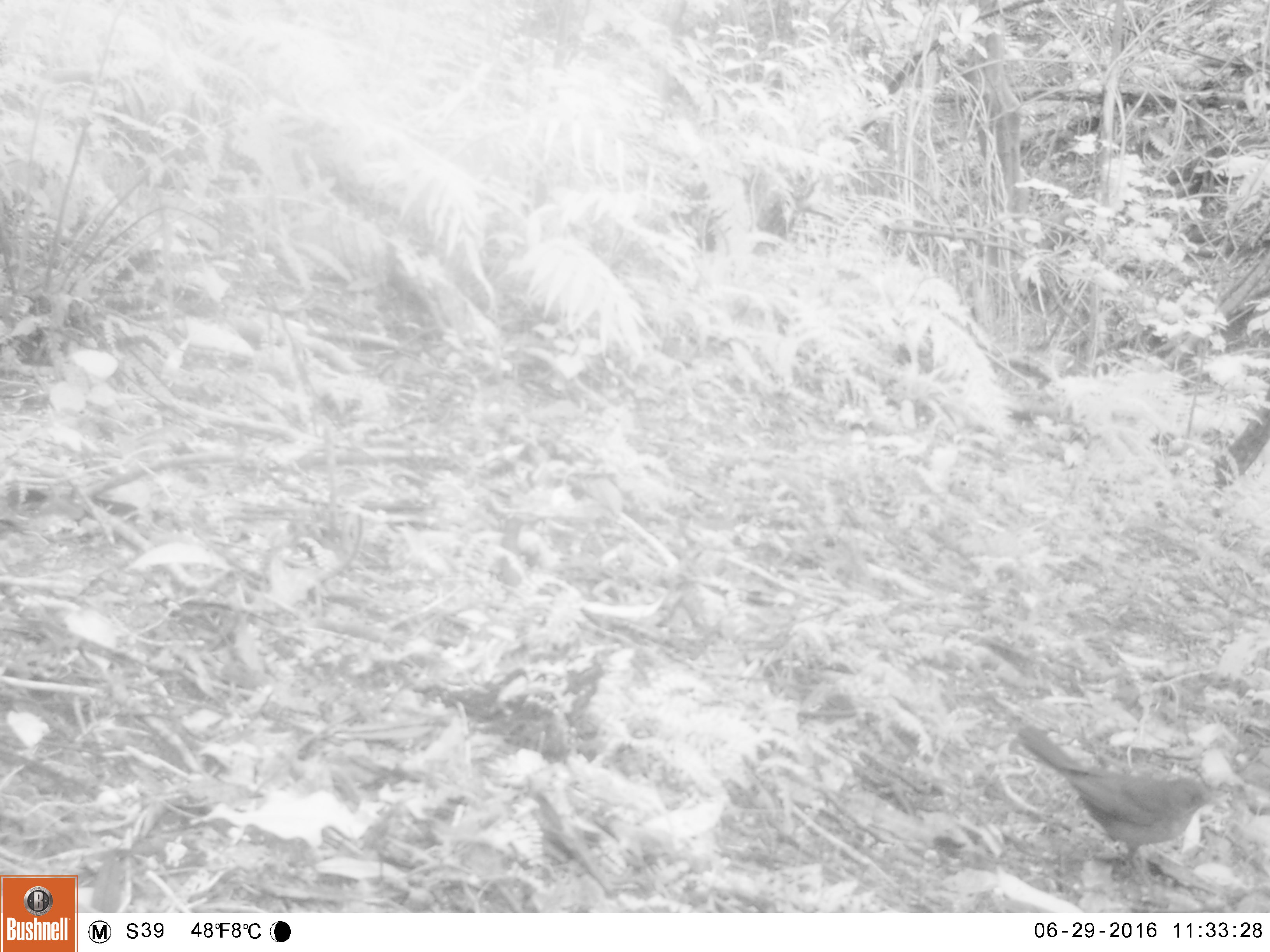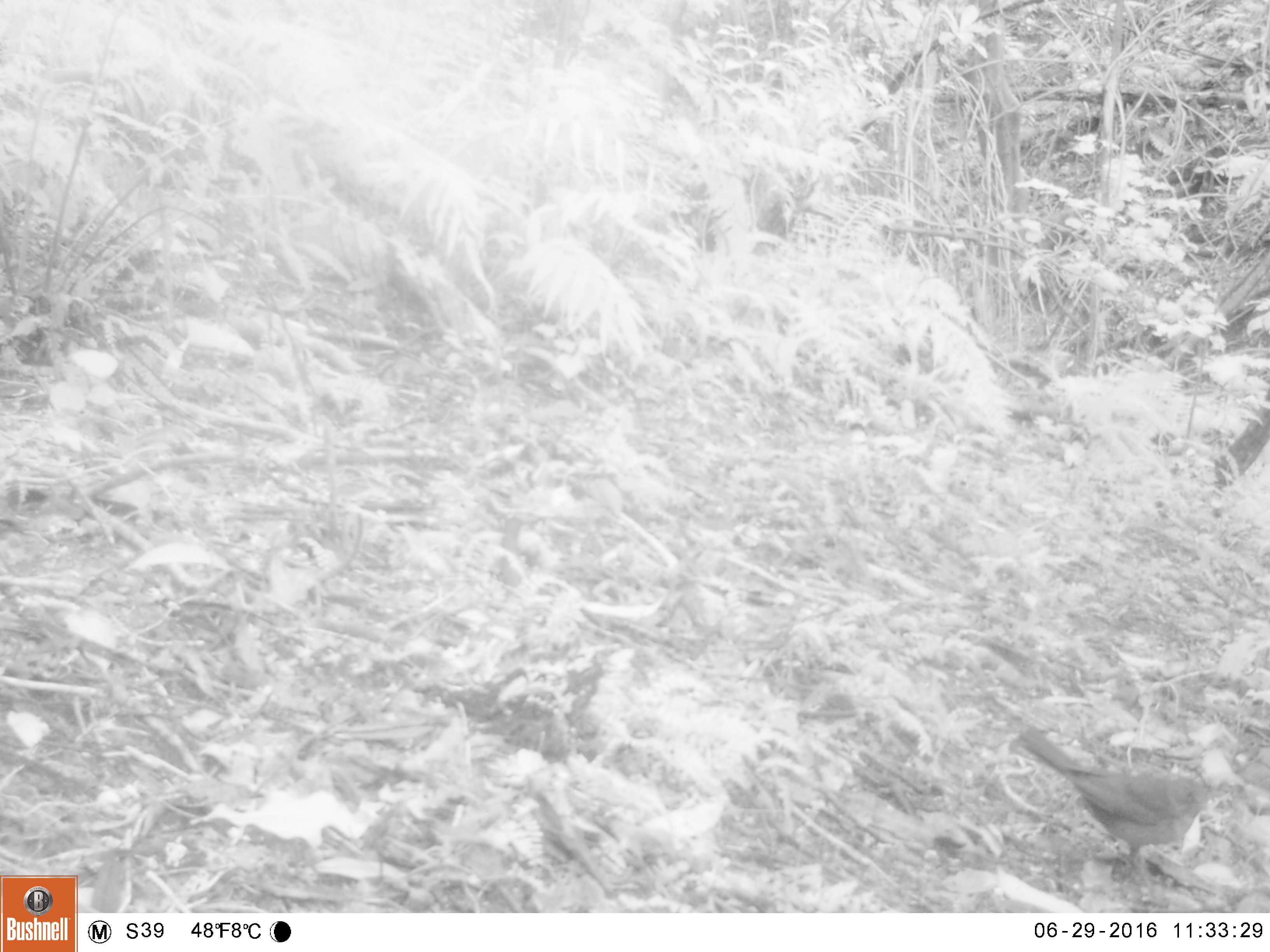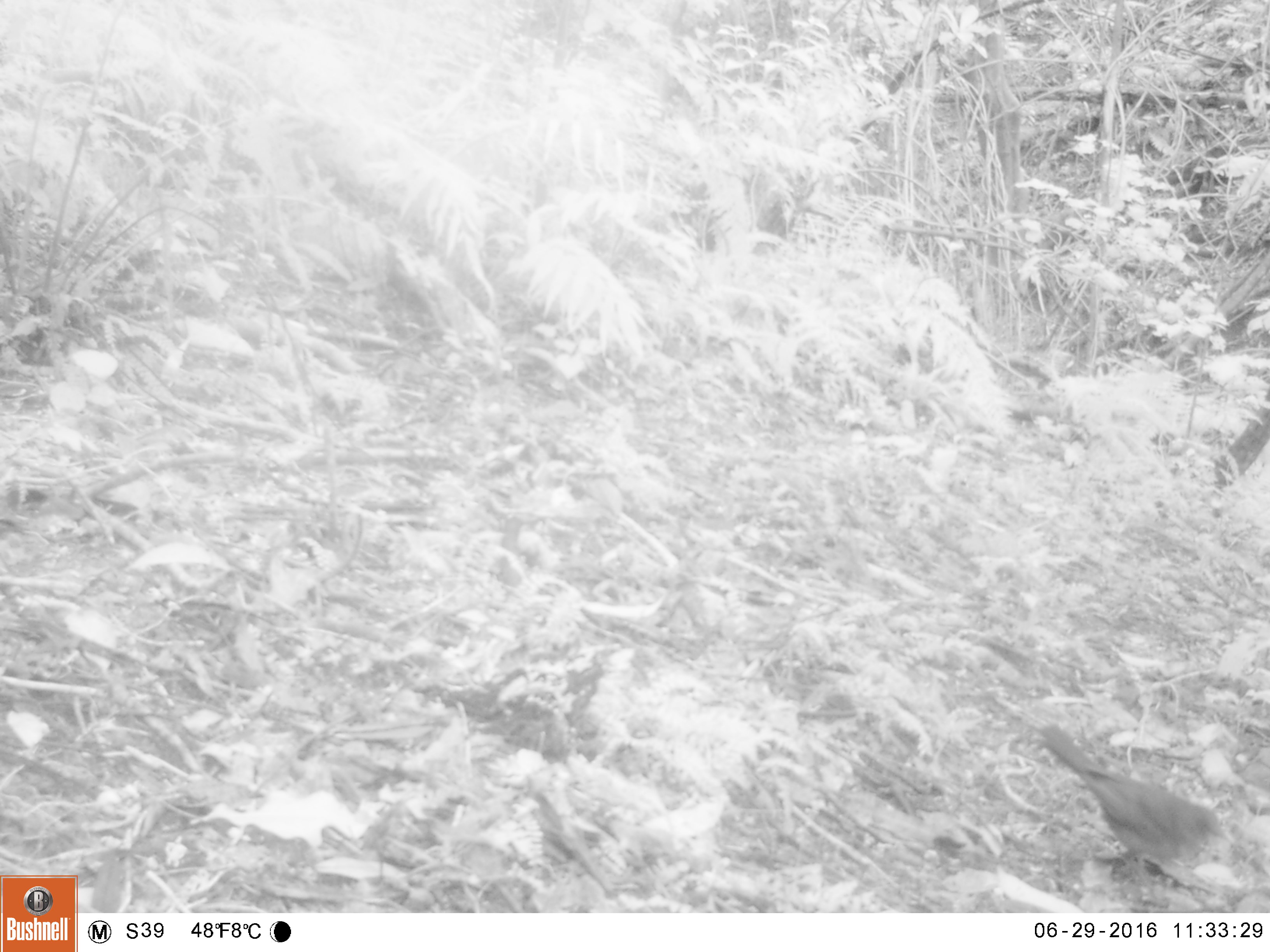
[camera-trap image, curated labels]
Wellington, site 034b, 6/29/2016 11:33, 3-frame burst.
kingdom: Animalia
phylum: Chordata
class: Aves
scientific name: Aves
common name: bird